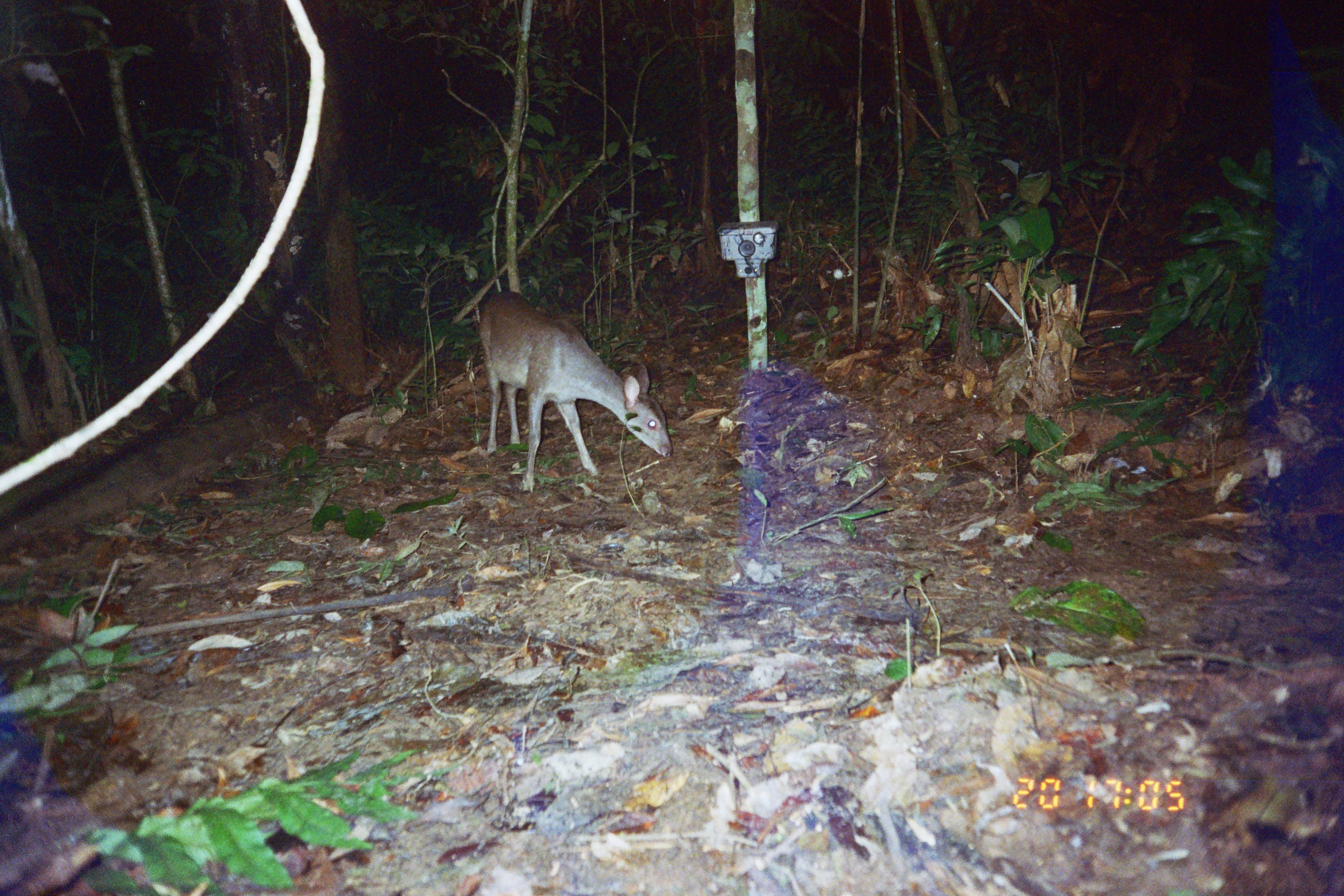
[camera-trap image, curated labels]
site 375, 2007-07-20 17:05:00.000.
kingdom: Animalia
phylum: Chordata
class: Mammalia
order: Artiodactyla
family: Cervidae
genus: Mazama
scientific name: Mazama gouazoubira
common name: gray brocket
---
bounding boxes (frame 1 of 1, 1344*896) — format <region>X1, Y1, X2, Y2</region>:
mazama gouazoubira: <region>475, 288, 672, 494</region>